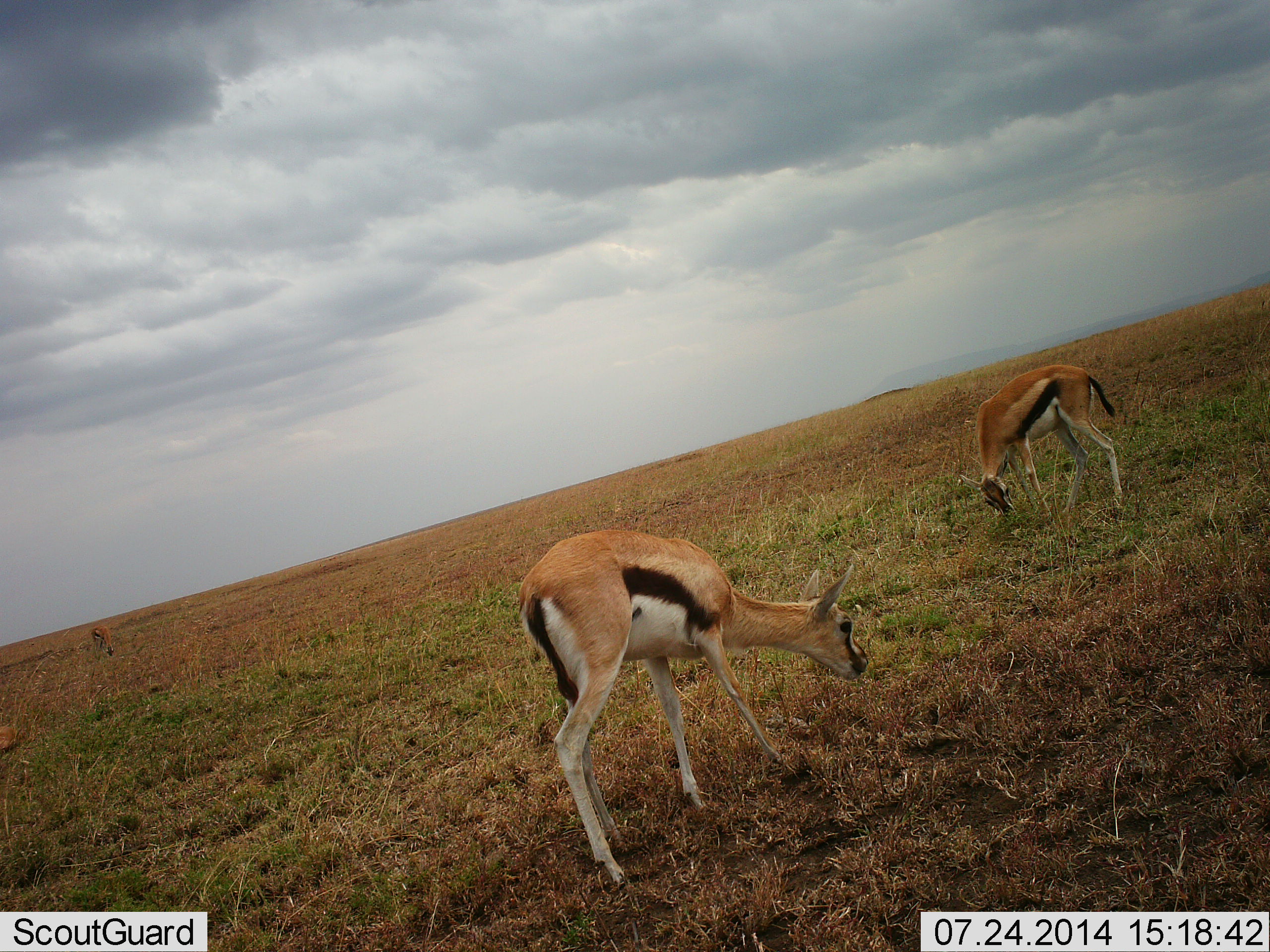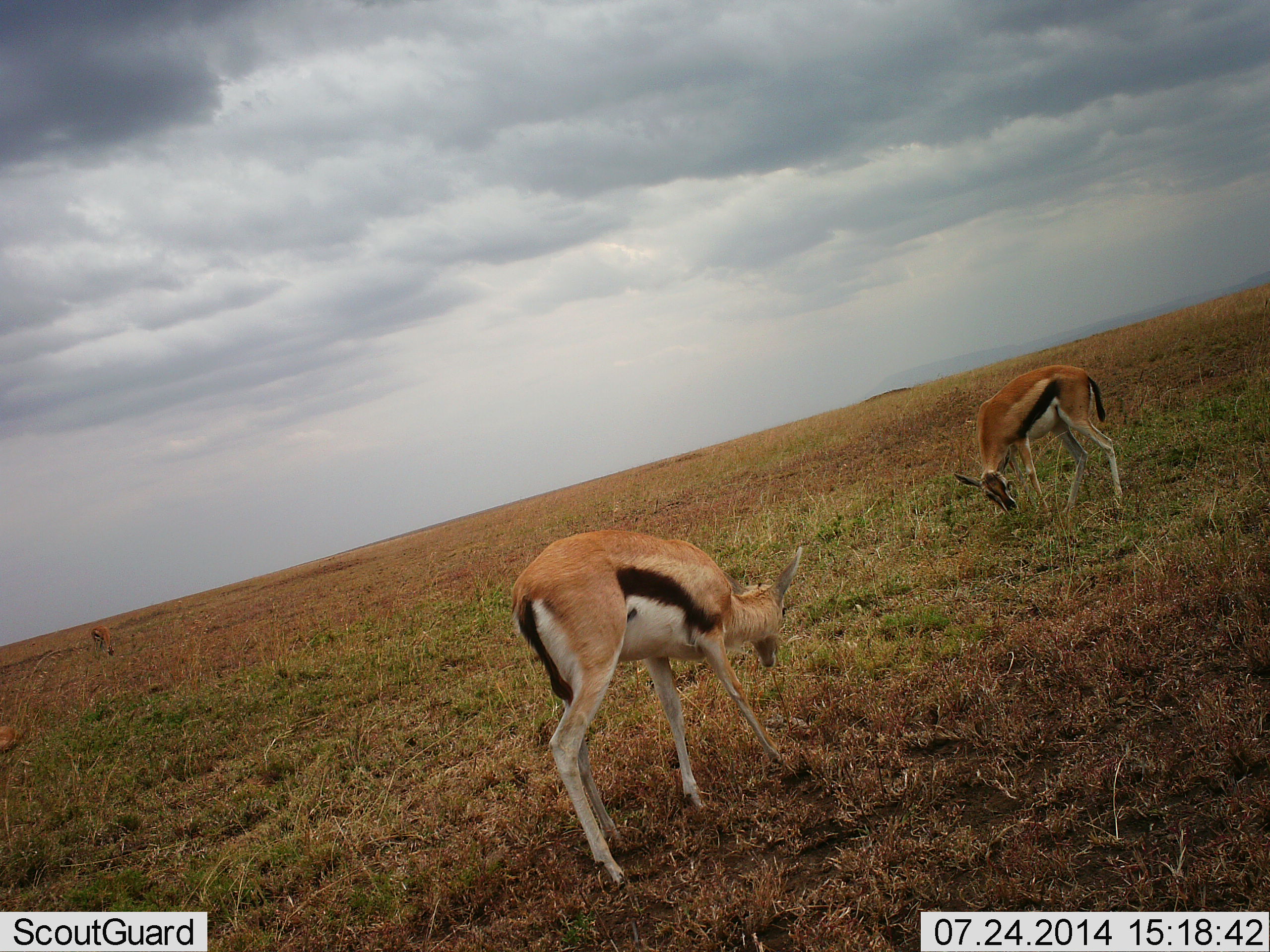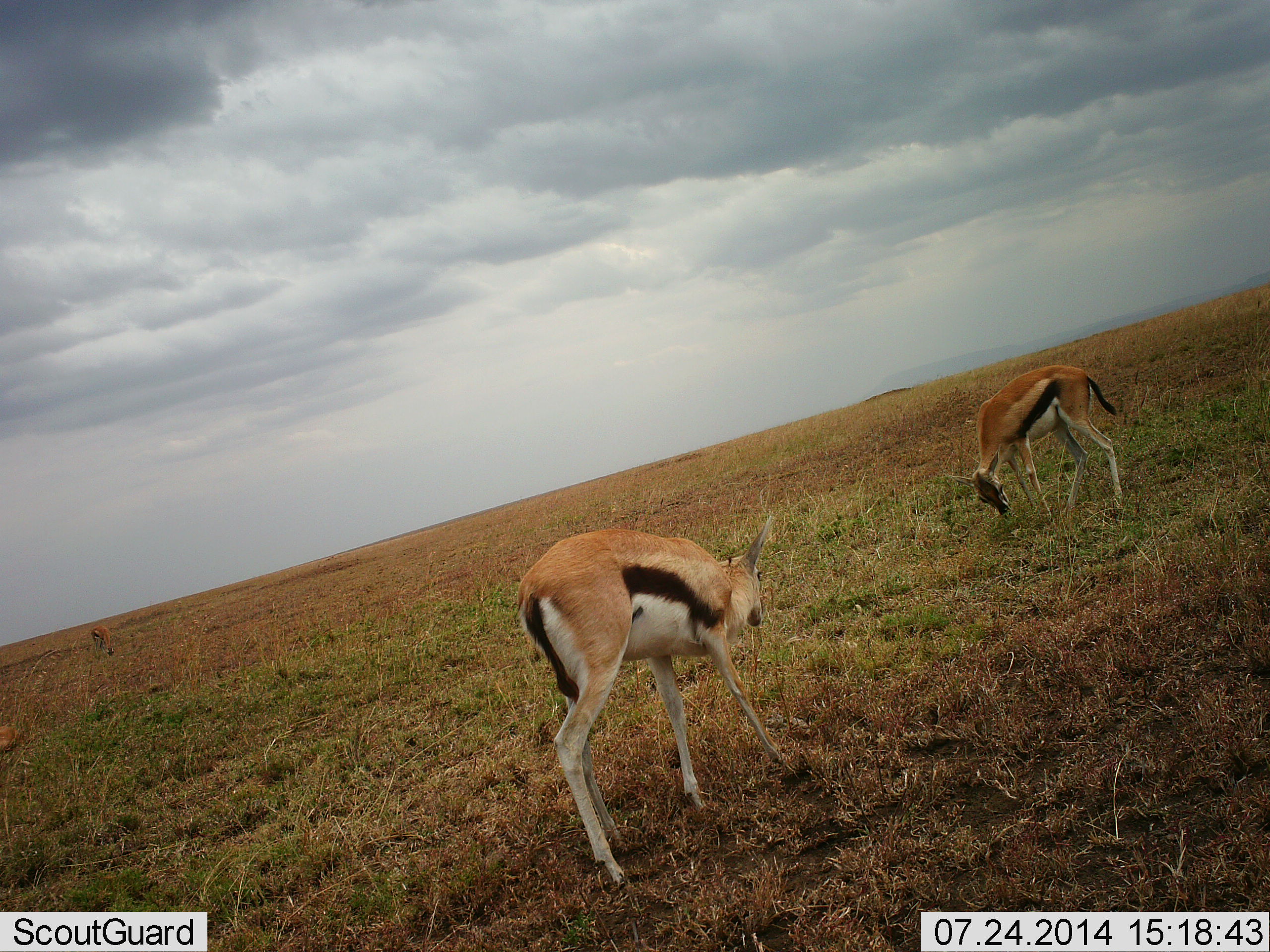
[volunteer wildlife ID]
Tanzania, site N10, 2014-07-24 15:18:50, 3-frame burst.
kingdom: Animalia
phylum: Chordata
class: Mammalia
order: Artiodactyla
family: Bovidae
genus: Eudorcas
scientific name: Eudorcas thomsonii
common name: thomson's gazelle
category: gazellethomsons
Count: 3.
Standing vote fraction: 20%.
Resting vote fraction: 0%.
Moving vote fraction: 0%.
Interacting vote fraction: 0%.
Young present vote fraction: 0%.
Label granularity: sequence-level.